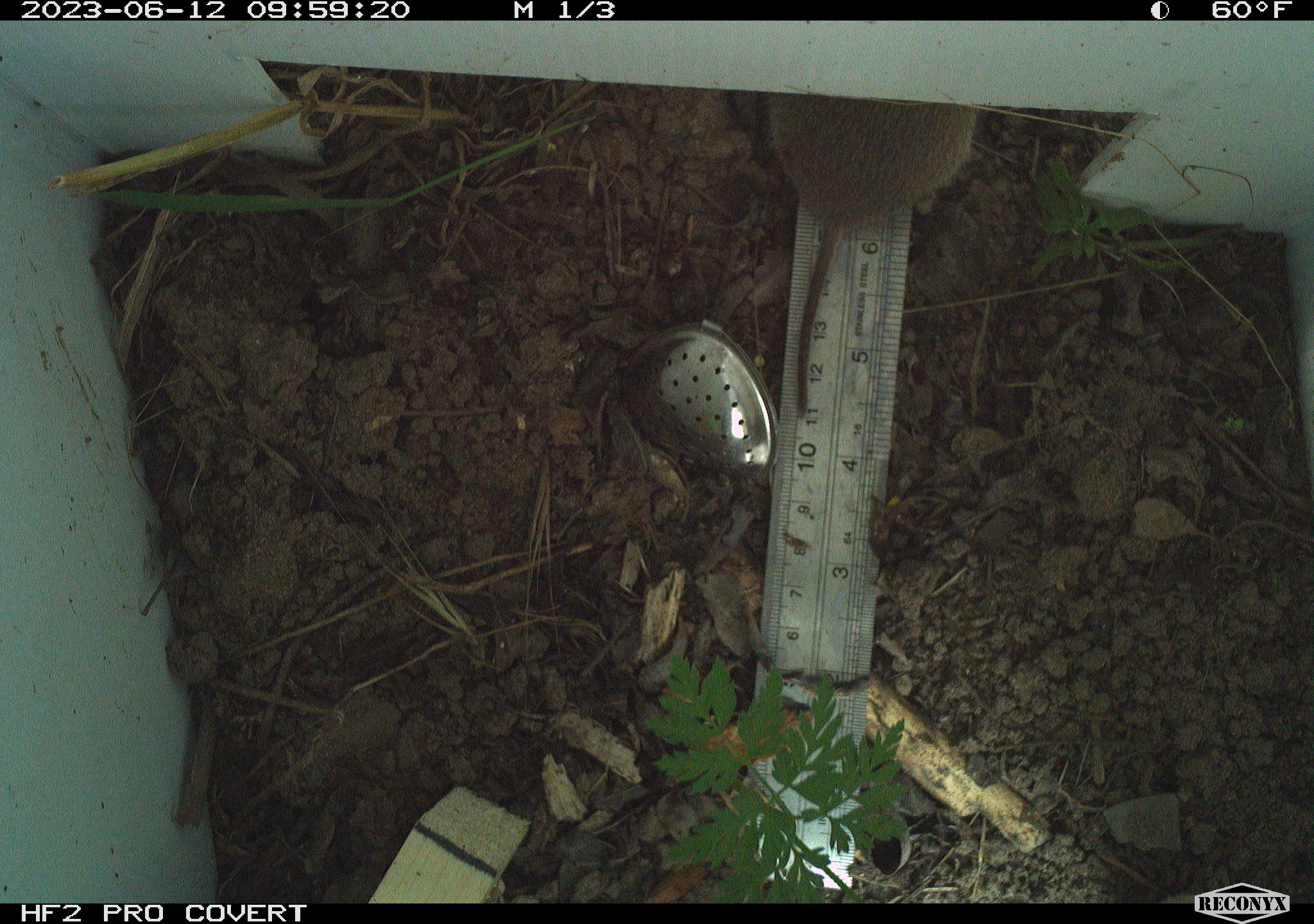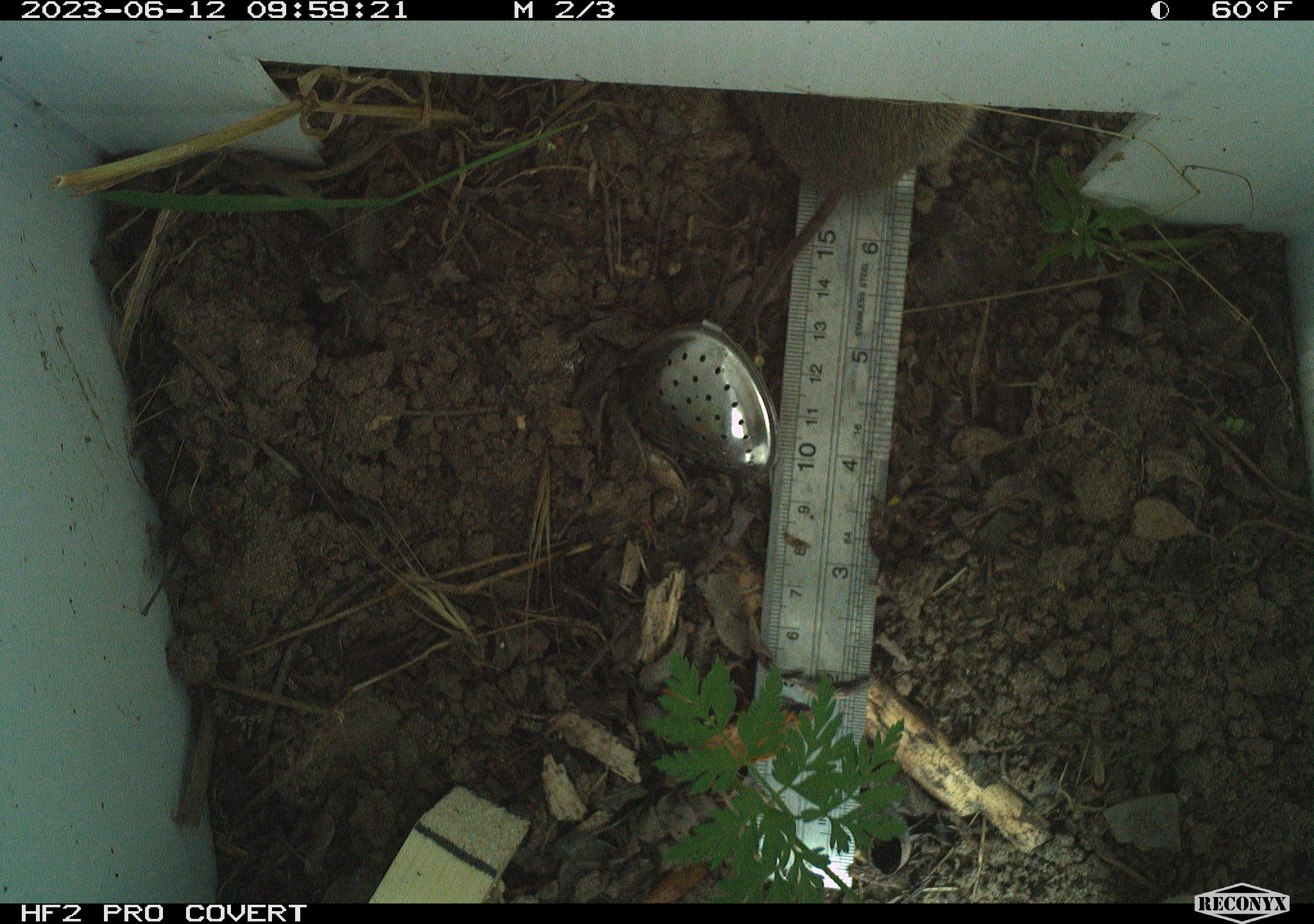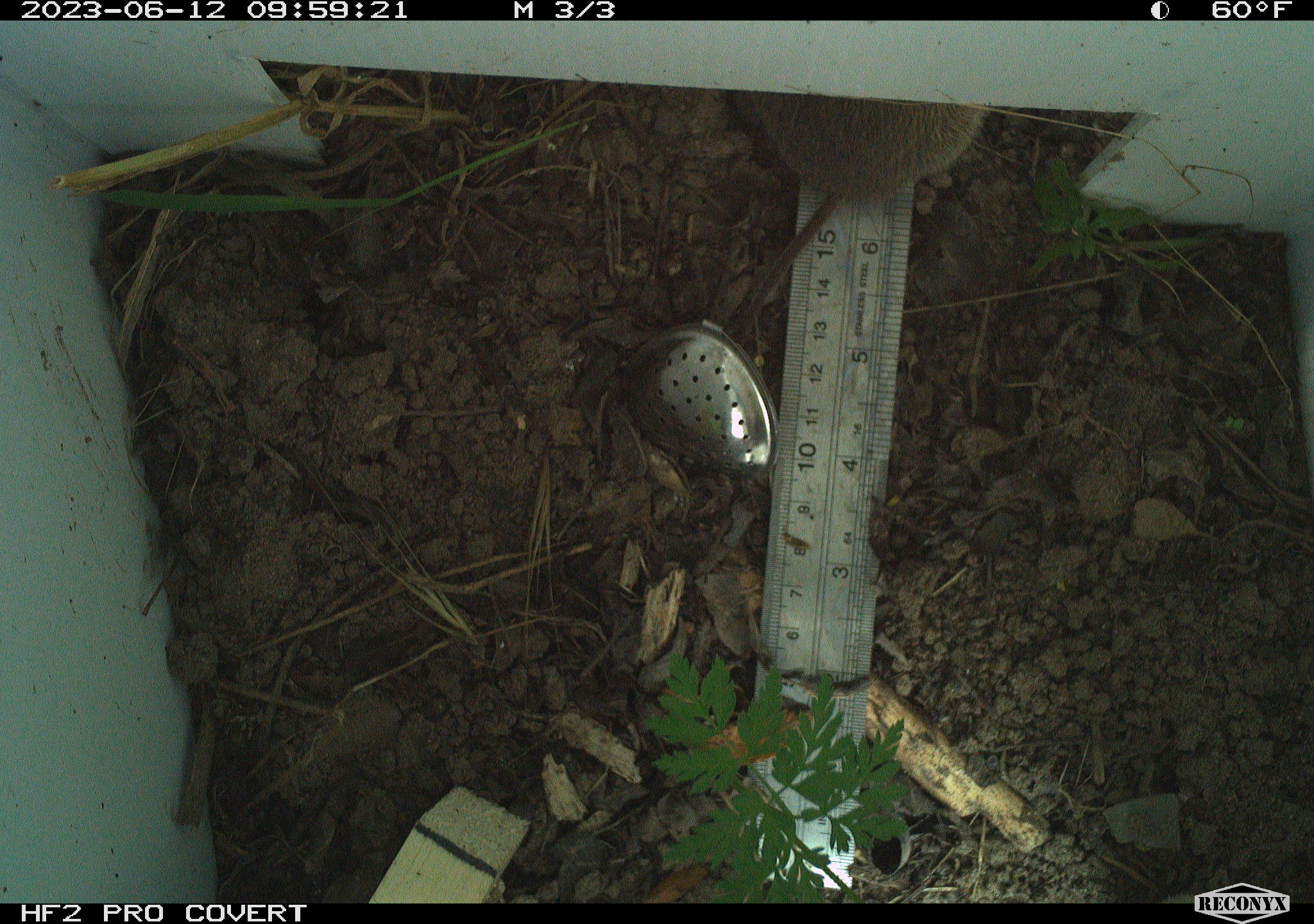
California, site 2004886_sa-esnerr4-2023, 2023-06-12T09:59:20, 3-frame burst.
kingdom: Animalia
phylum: Chordata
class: Mammalia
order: Rodentia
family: Cricetidae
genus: Microtus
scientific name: Microtus californicus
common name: california vole